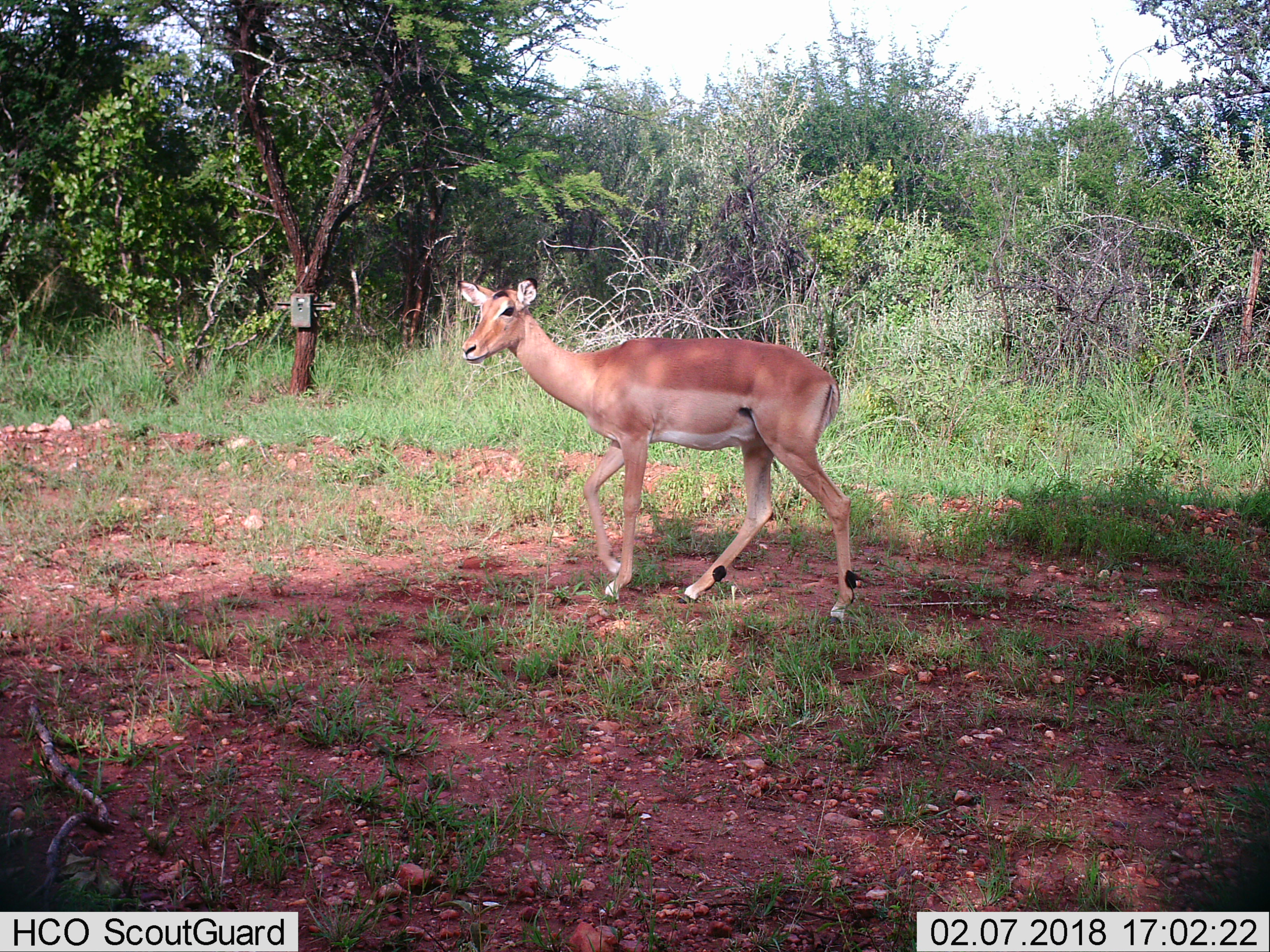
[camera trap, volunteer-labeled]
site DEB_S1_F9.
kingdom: Animalia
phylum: Chordata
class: Mammalia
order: Artiodactyla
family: Bovidae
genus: Aepyceros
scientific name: Aepyceros melampus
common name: impala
Impala (Aepyceros melampus), count 1. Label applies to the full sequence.